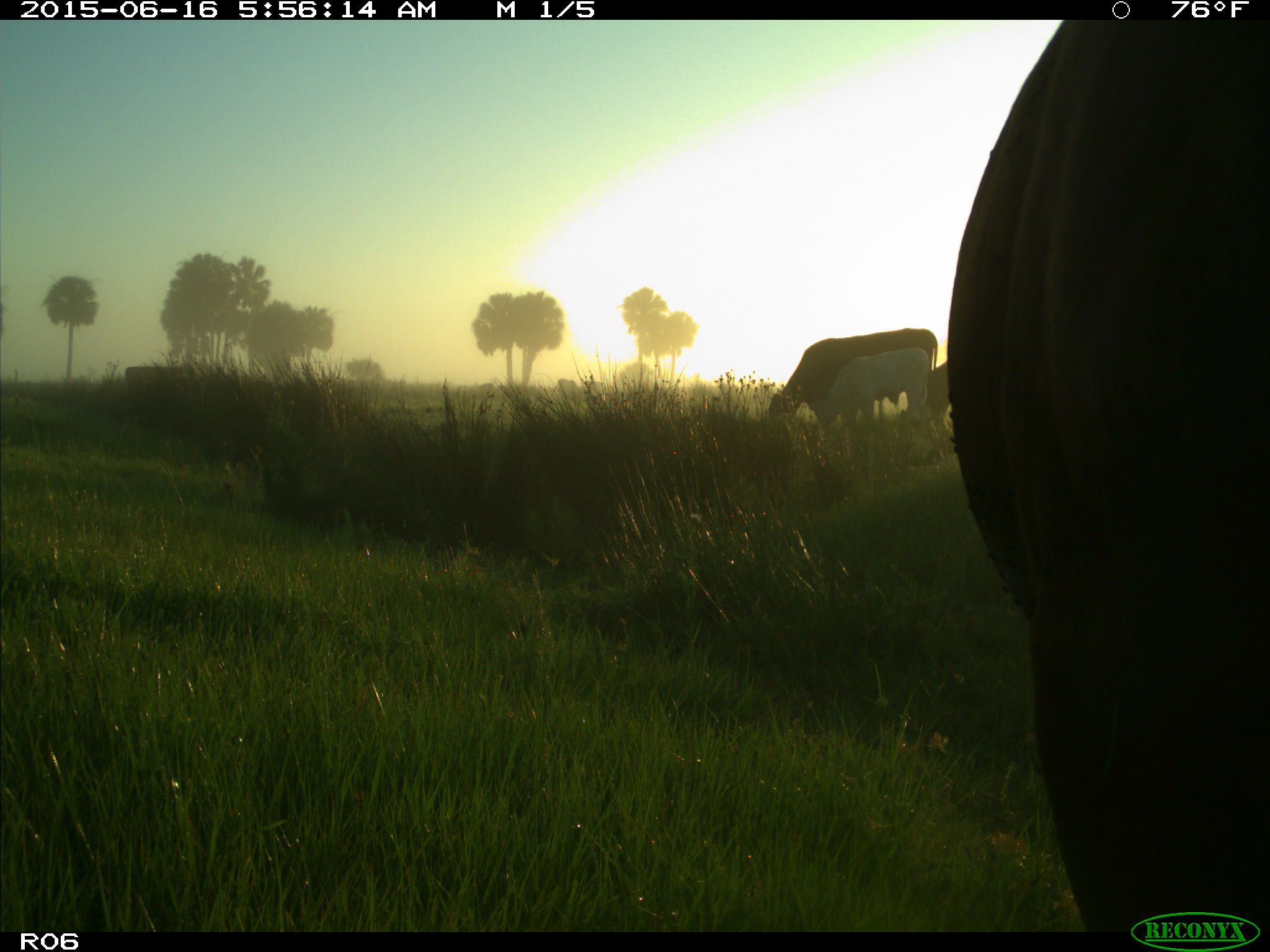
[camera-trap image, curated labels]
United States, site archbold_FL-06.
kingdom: Animalia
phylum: Chordata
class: Mammalia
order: Artiodactyla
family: Bovidae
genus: Bos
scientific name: Bos taurus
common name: domestic cow